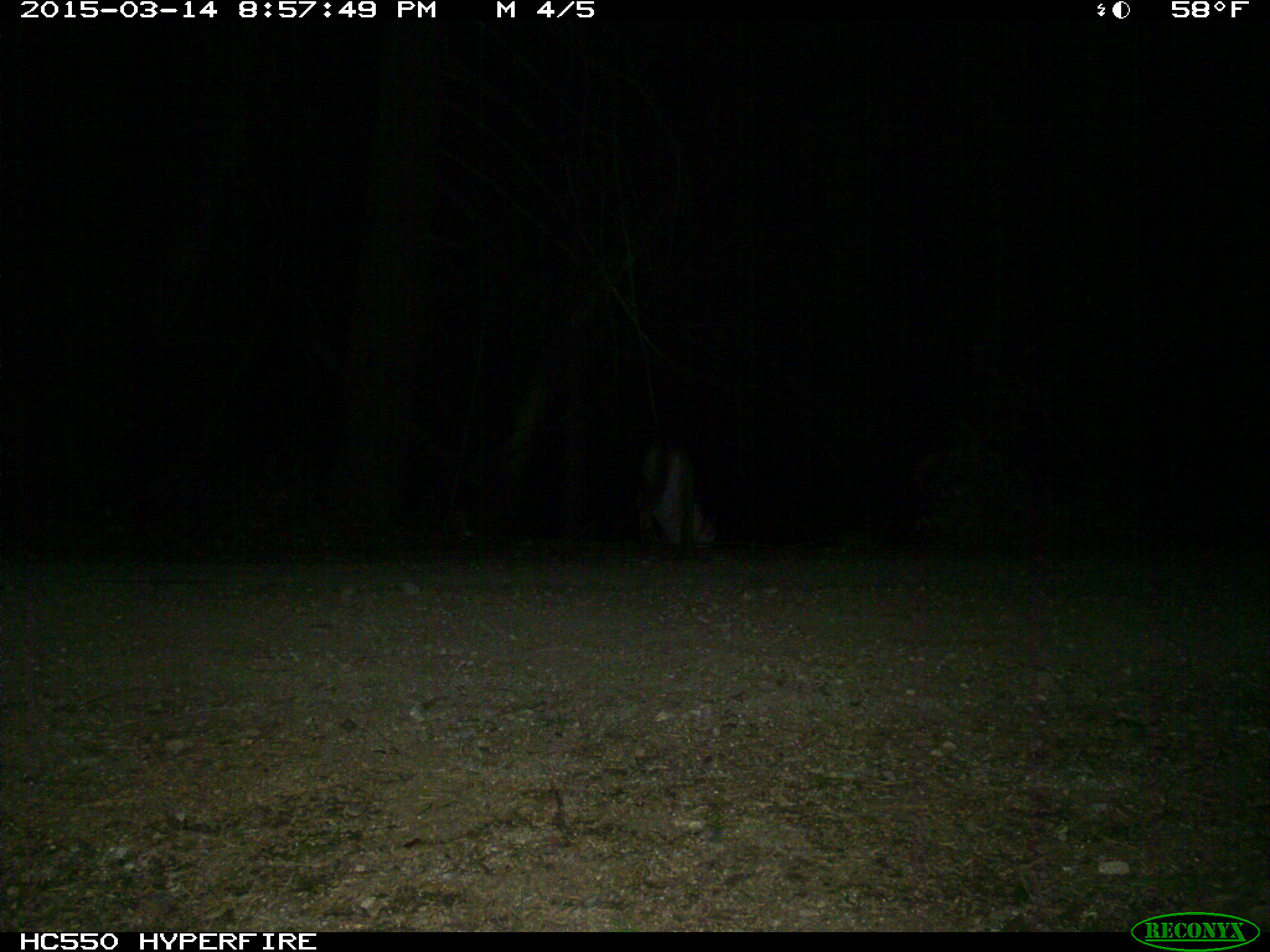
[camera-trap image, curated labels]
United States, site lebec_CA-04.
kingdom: Animalia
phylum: Chordata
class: Mammalia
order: Carnivora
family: Felidae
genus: Puma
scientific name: Puma concolor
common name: mountain lion